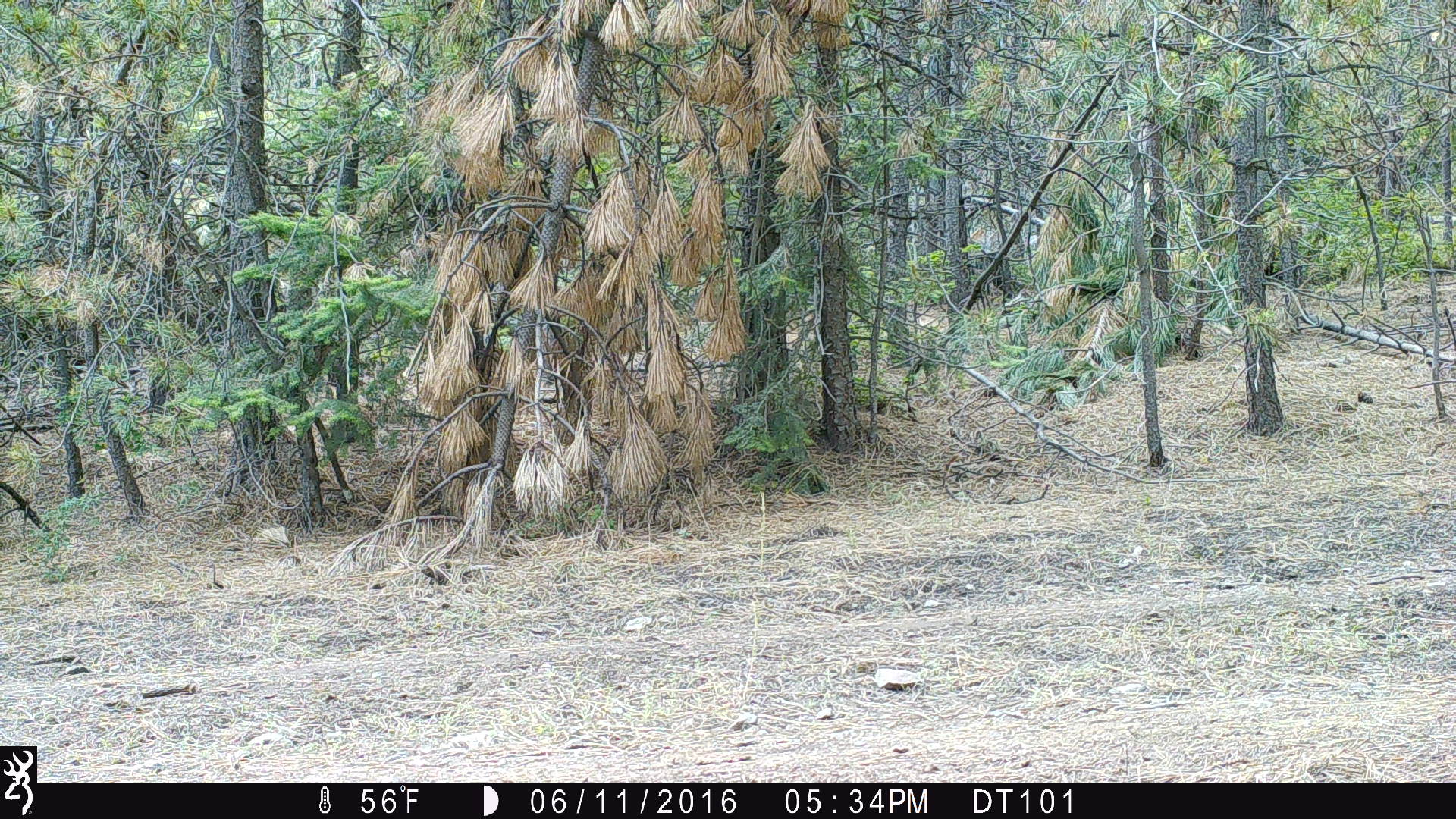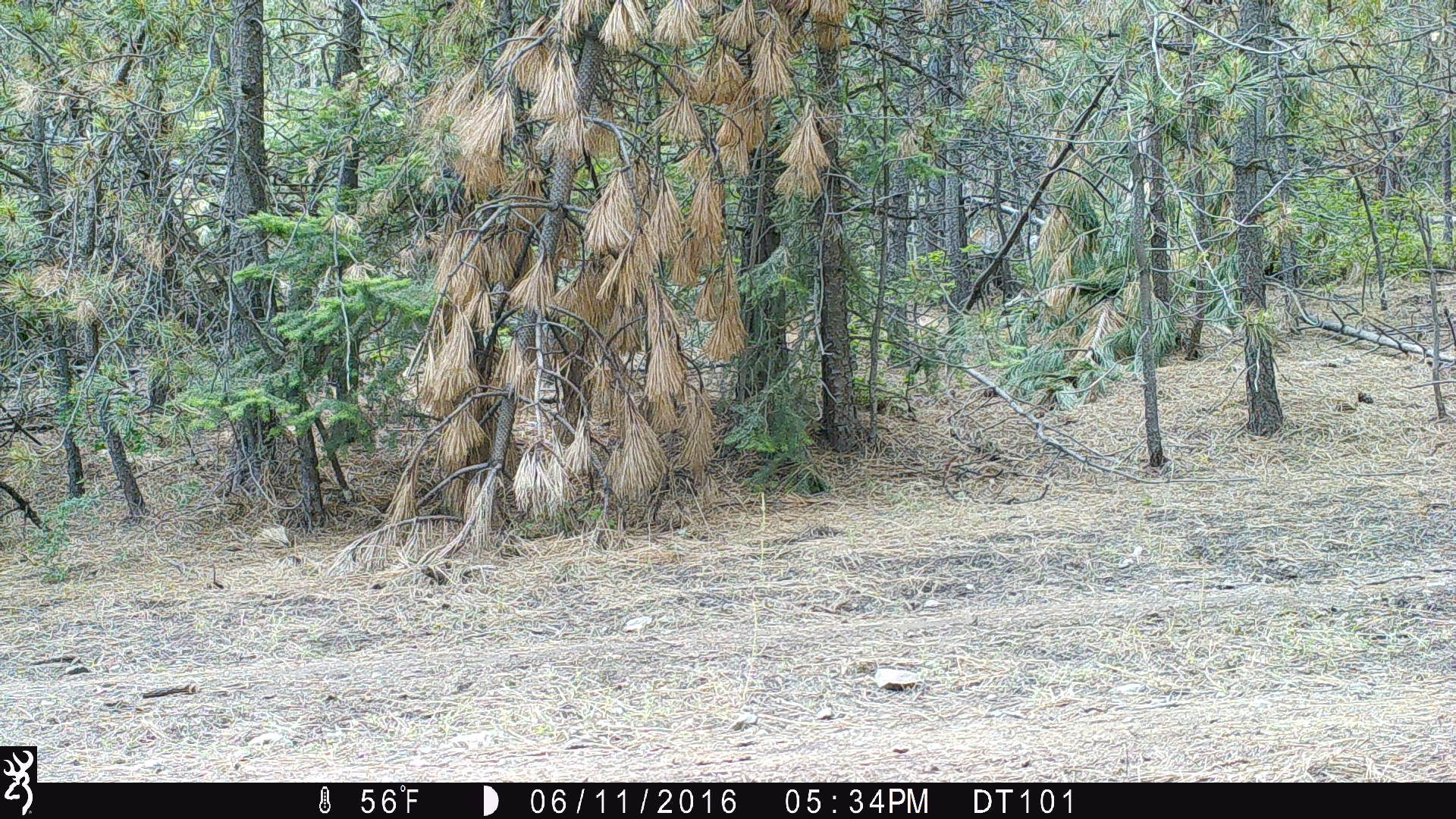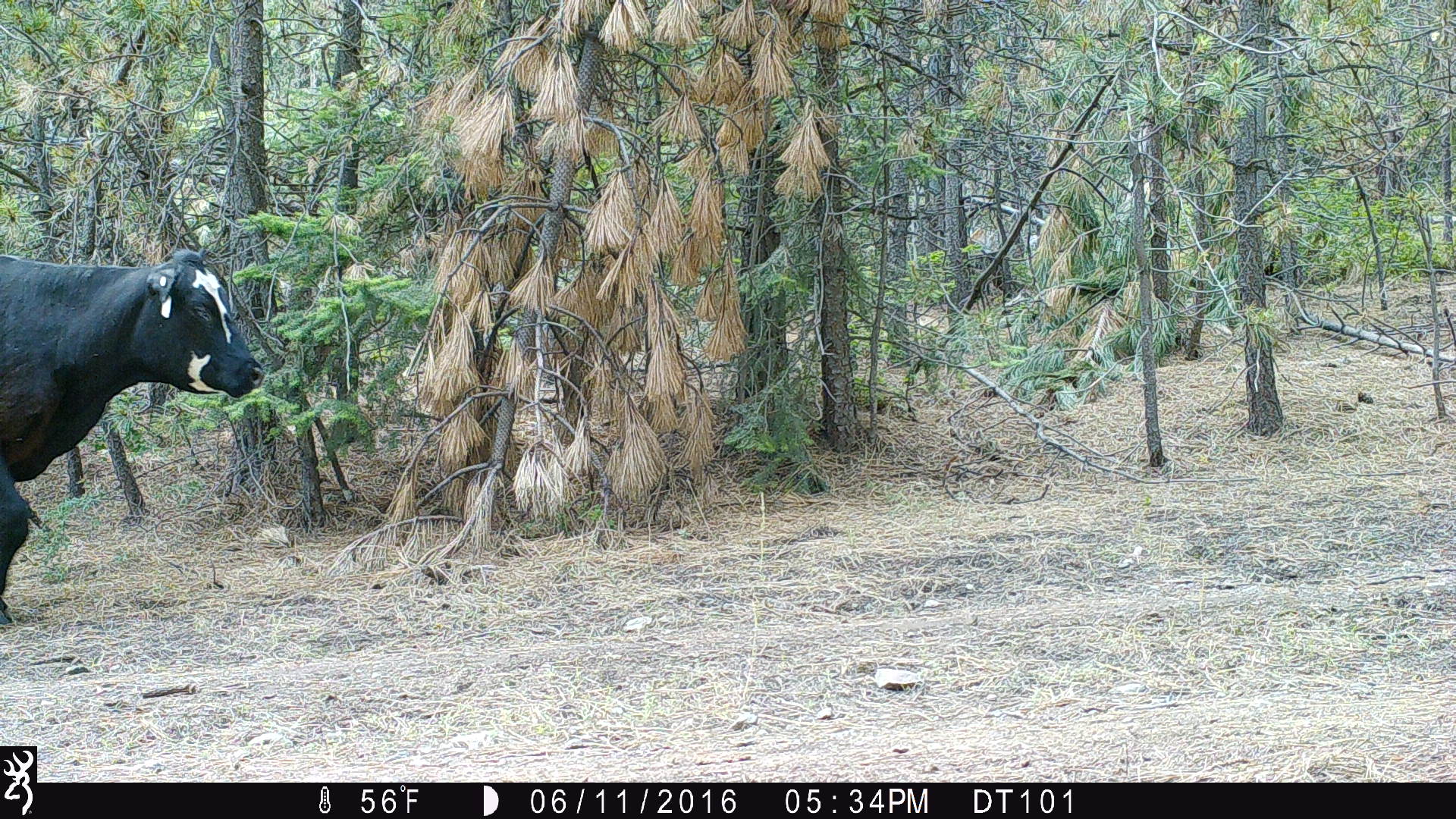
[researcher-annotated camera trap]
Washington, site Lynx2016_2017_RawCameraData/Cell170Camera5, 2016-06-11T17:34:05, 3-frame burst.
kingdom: Animalia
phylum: Chordata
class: Mammalia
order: Artiodactyla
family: Bovidae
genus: Bos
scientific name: Bos taurus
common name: domestic cattle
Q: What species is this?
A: Domestic cattle (Bos taurus).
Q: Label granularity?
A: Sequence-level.